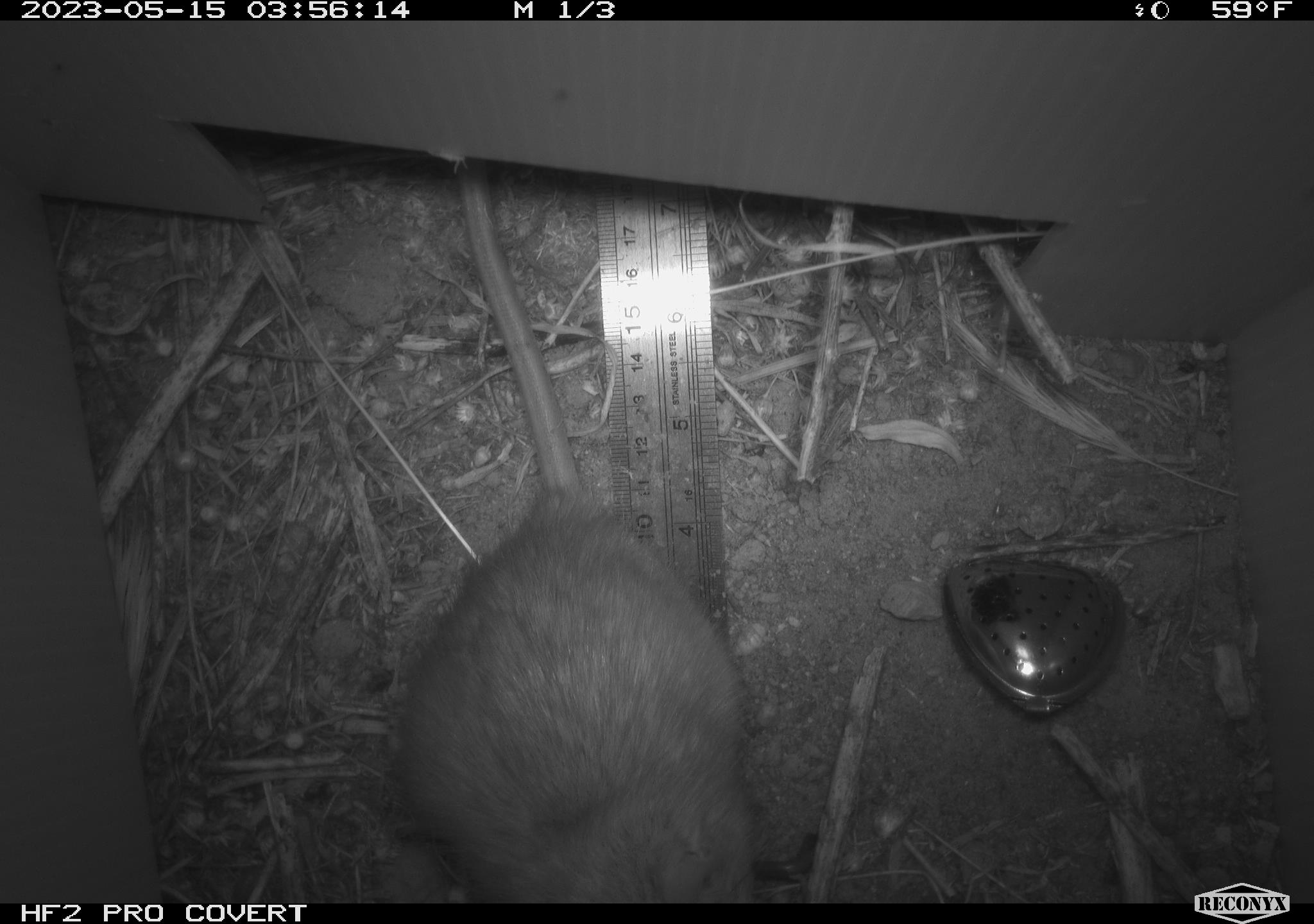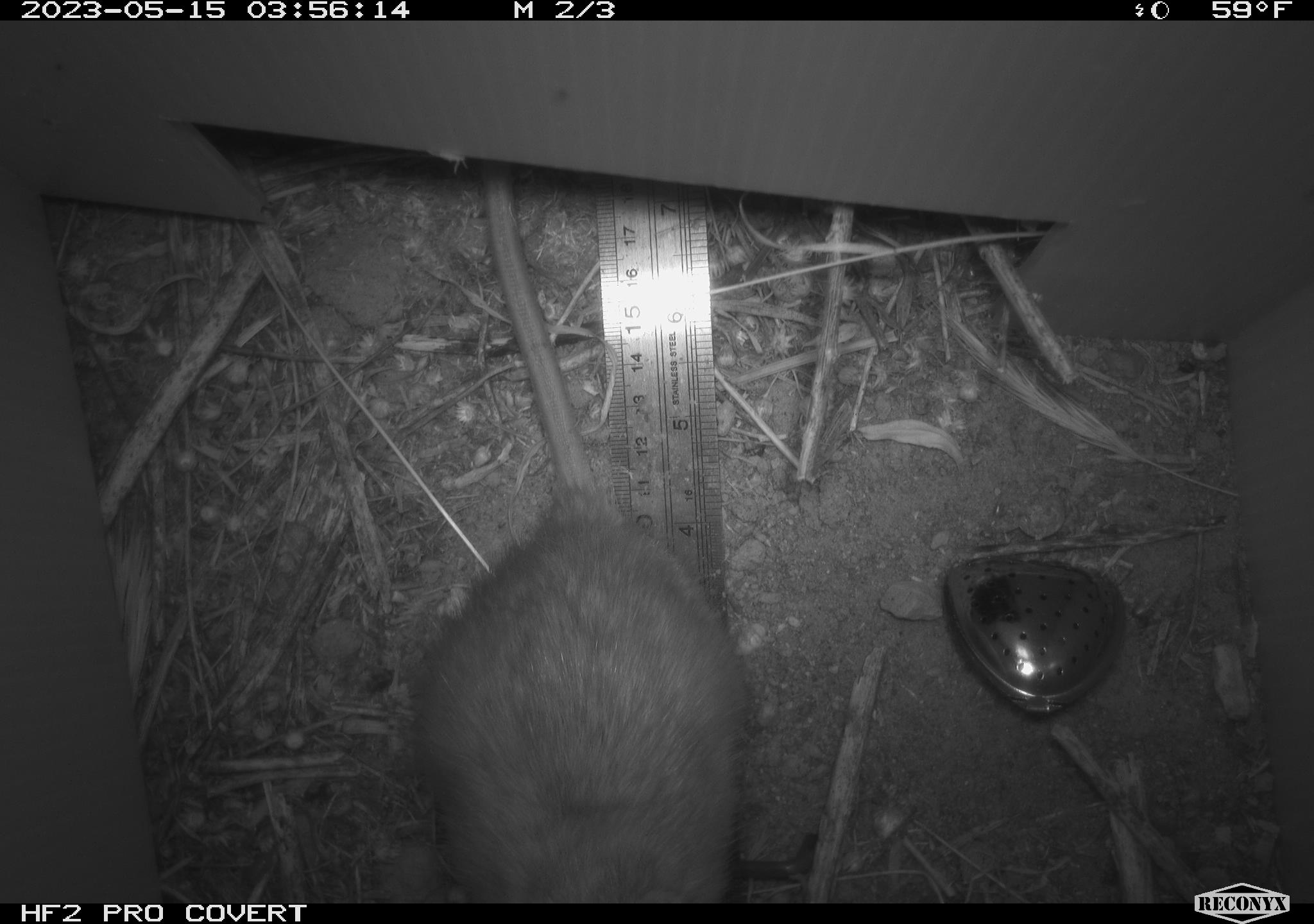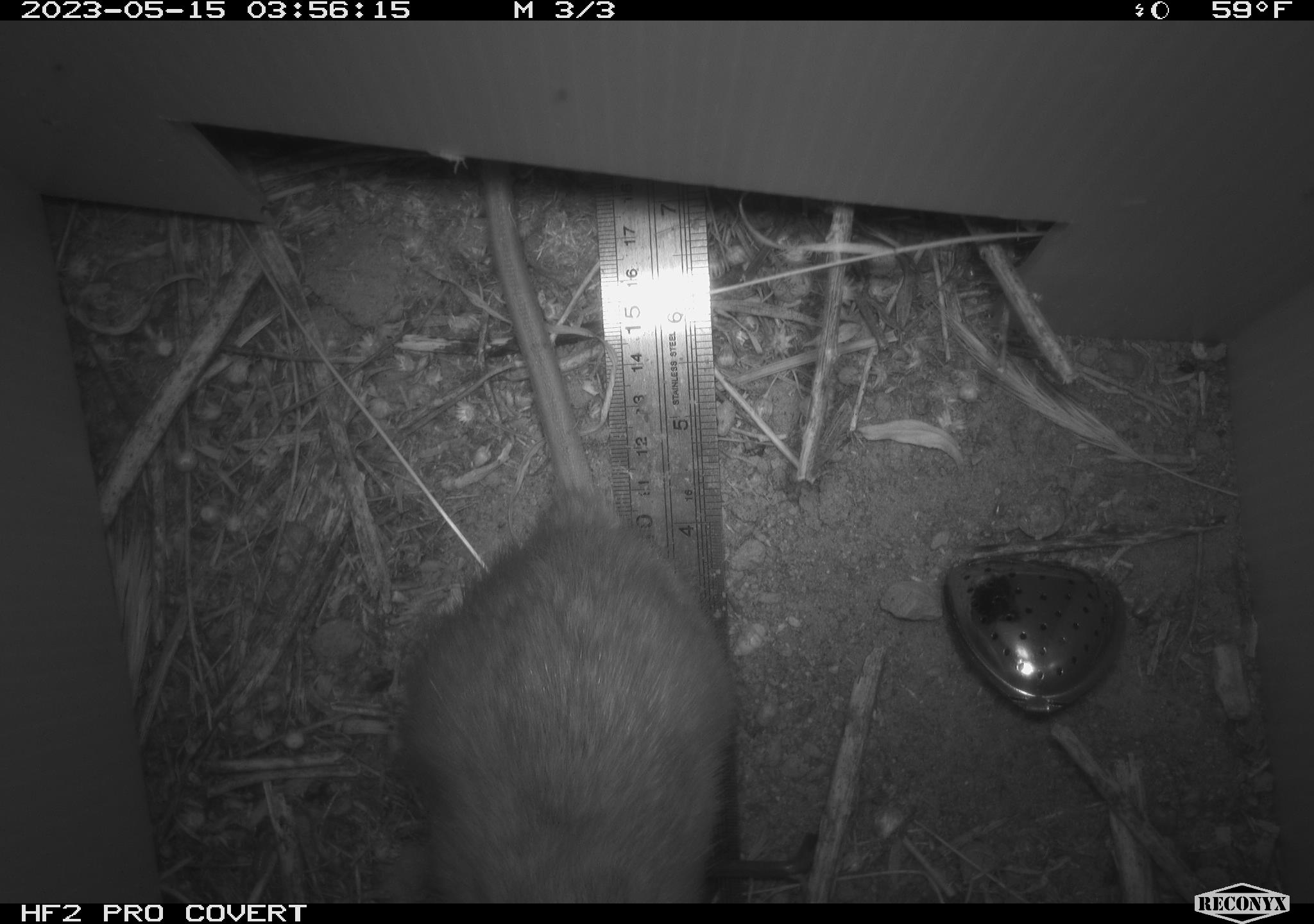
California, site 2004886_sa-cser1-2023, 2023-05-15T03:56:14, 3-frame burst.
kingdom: Animalia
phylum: Chordata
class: Mammalia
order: Rodentia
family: Muridae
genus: Rattus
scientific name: Rattus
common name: rat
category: rattus species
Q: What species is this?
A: Rattus species (rat) (Rattus).